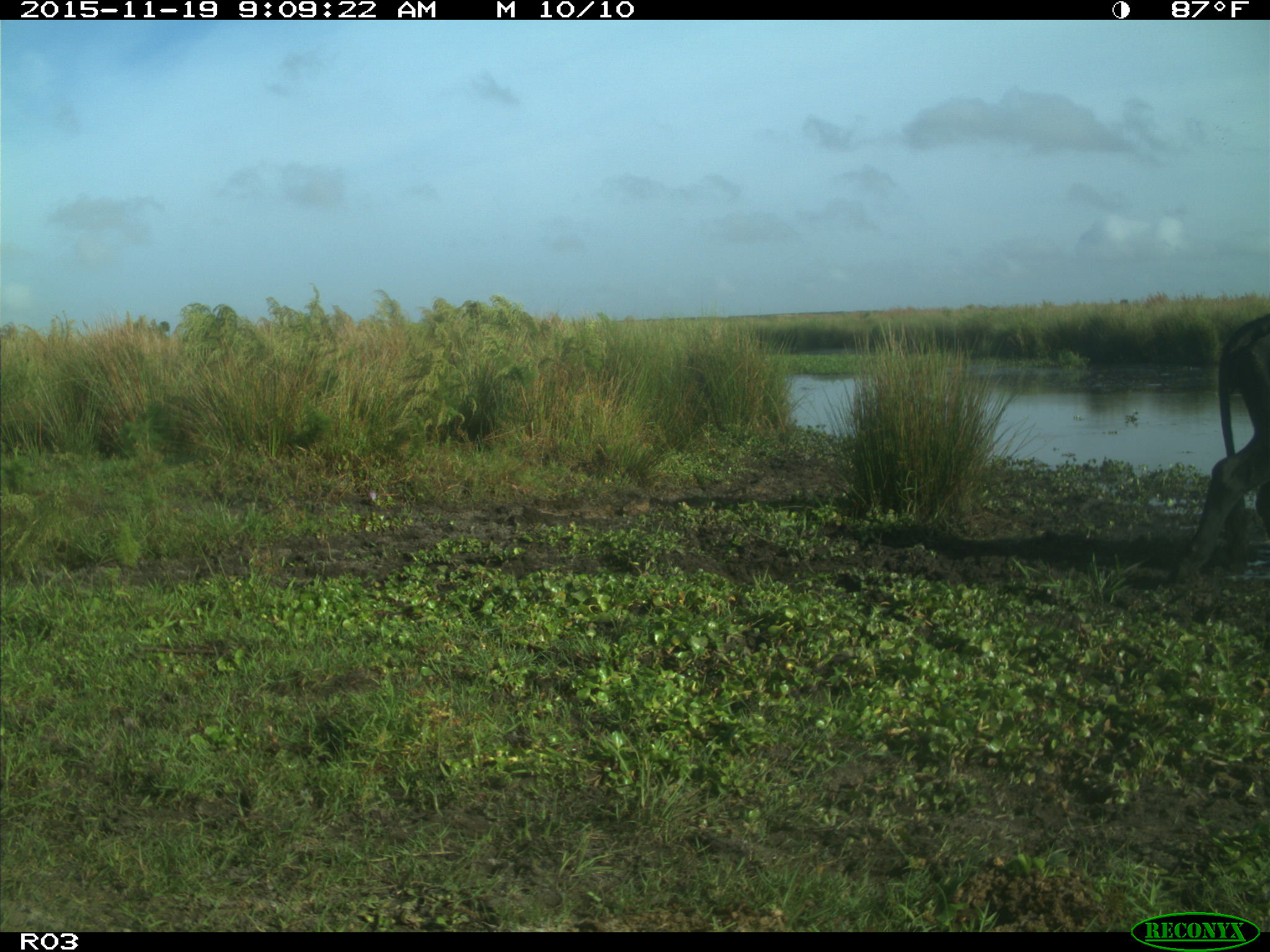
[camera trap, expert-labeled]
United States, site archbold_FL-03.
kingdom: Animalia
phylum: Chordata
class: Mammalia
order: Artiodactyla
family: Bovidae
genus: Bos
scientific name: Bos taurus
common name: domestic cow